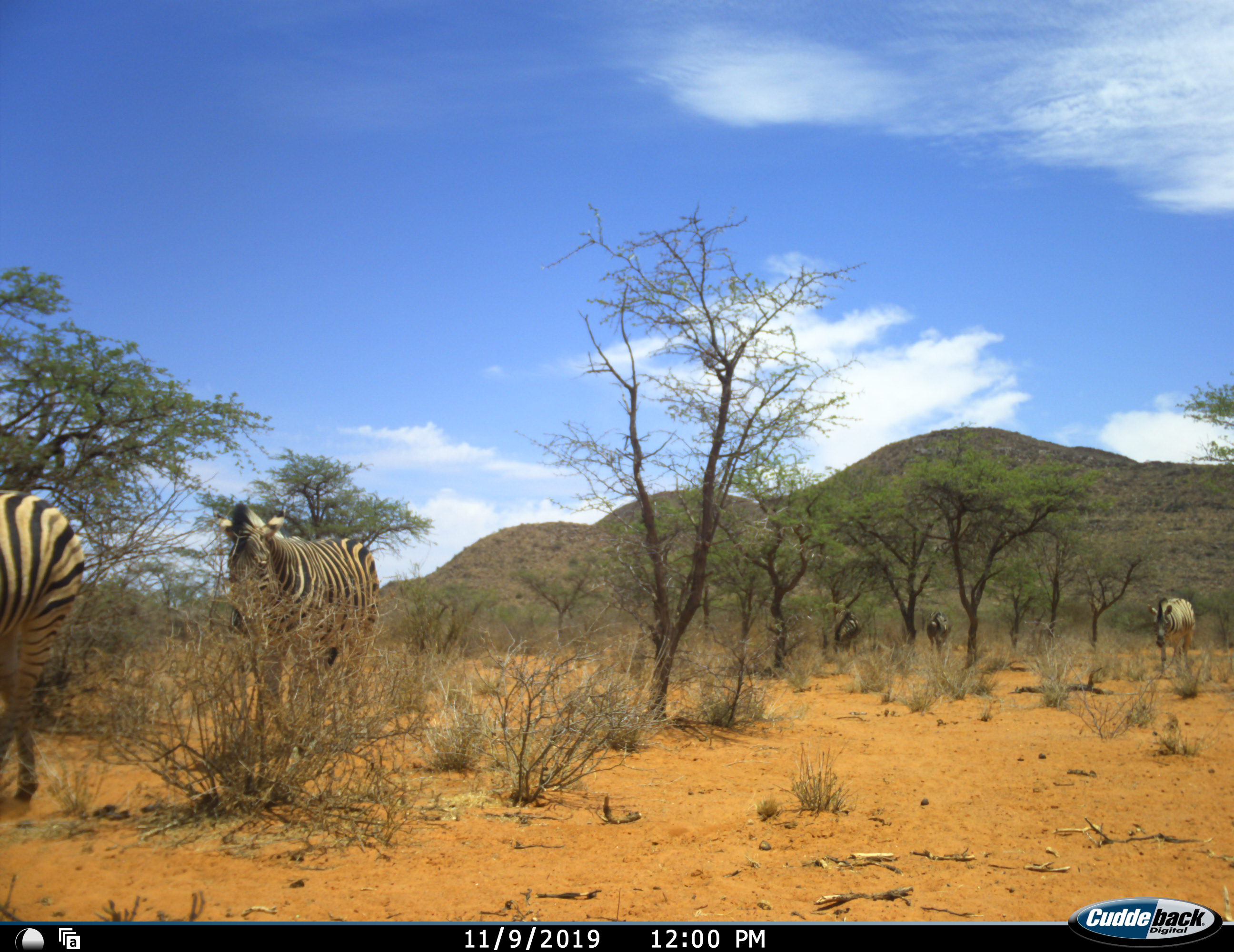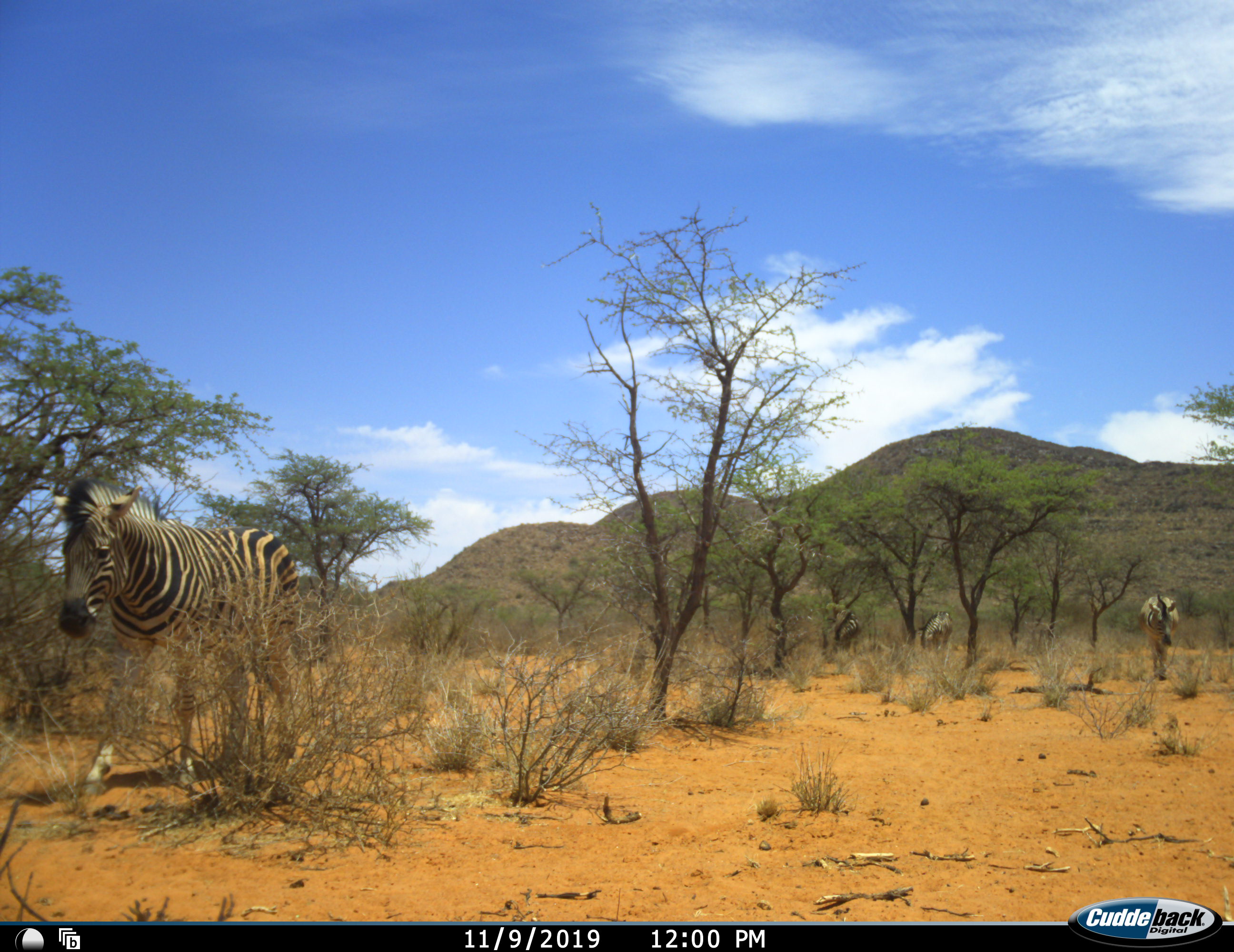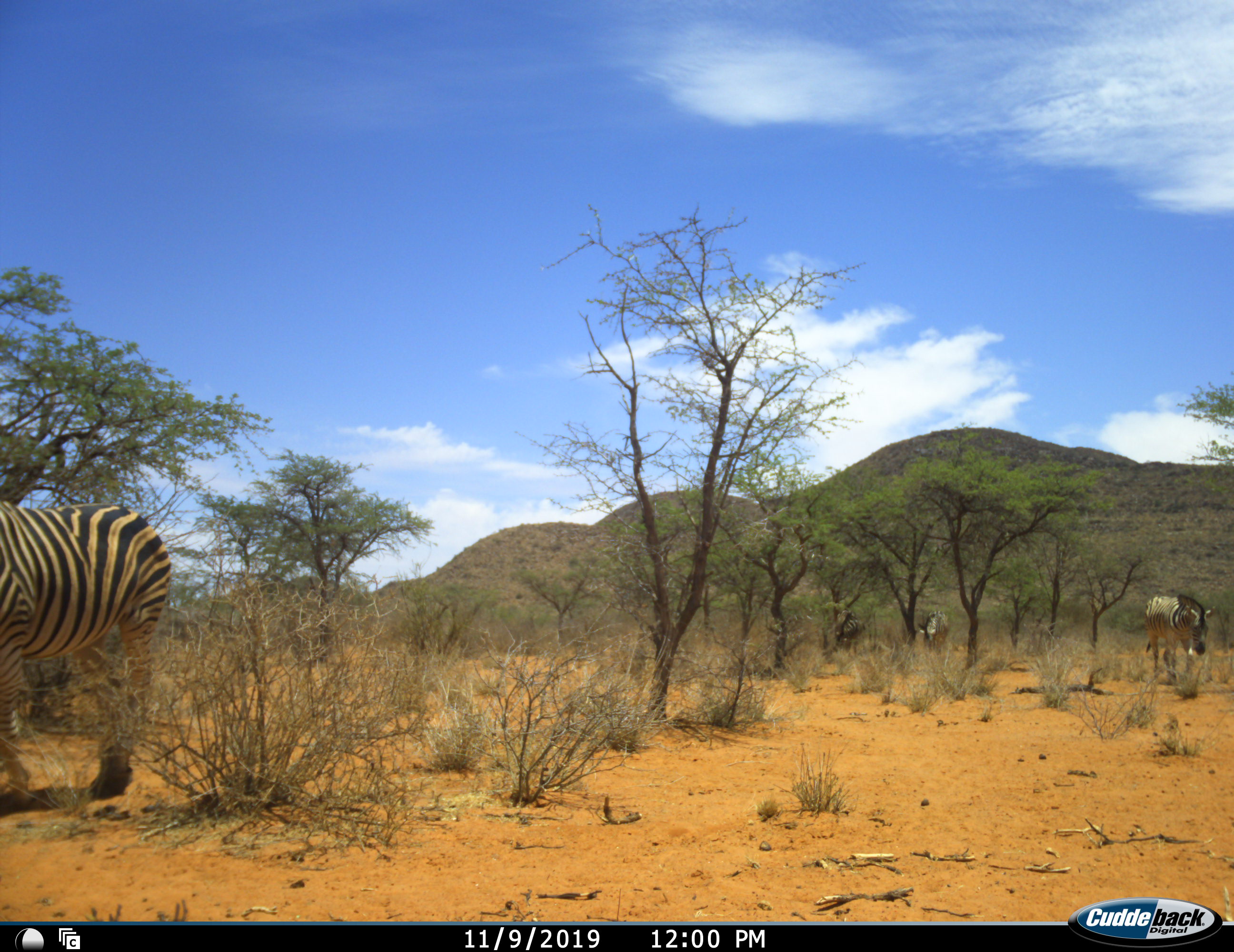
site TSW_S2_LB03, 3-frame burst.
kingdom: Animalia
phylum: Chordata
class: Mammalia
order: Perissodactyla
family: Equidae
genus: Equus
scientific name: Equus quagga burchellii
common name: burchell's zebra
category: zebraburchells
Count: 5.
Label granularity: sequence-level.